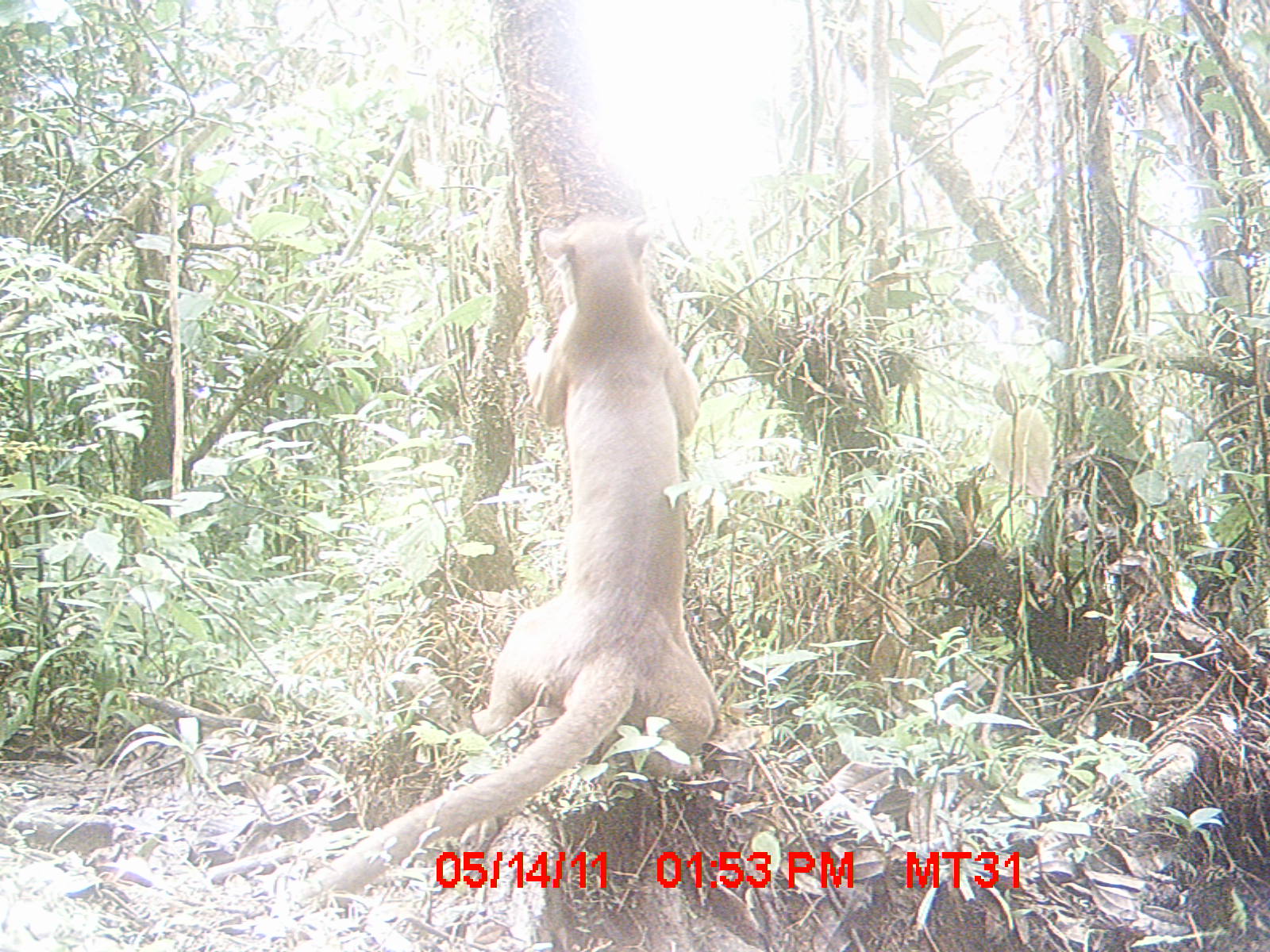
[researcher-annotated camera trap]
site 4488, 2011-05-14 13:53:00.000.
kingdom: Animalia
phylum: Chordata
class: Mammalia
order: Carnivora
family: Eupleridae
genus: Cryptoprocta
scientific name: Cryptoprocta ferox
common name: fossa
Cryptoprocta ferox (fossa), count 1.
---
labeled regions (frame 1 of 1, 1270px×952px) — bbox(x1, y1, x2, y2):
cryptoprocta ferox: bbox(285, 203, 730, 910)